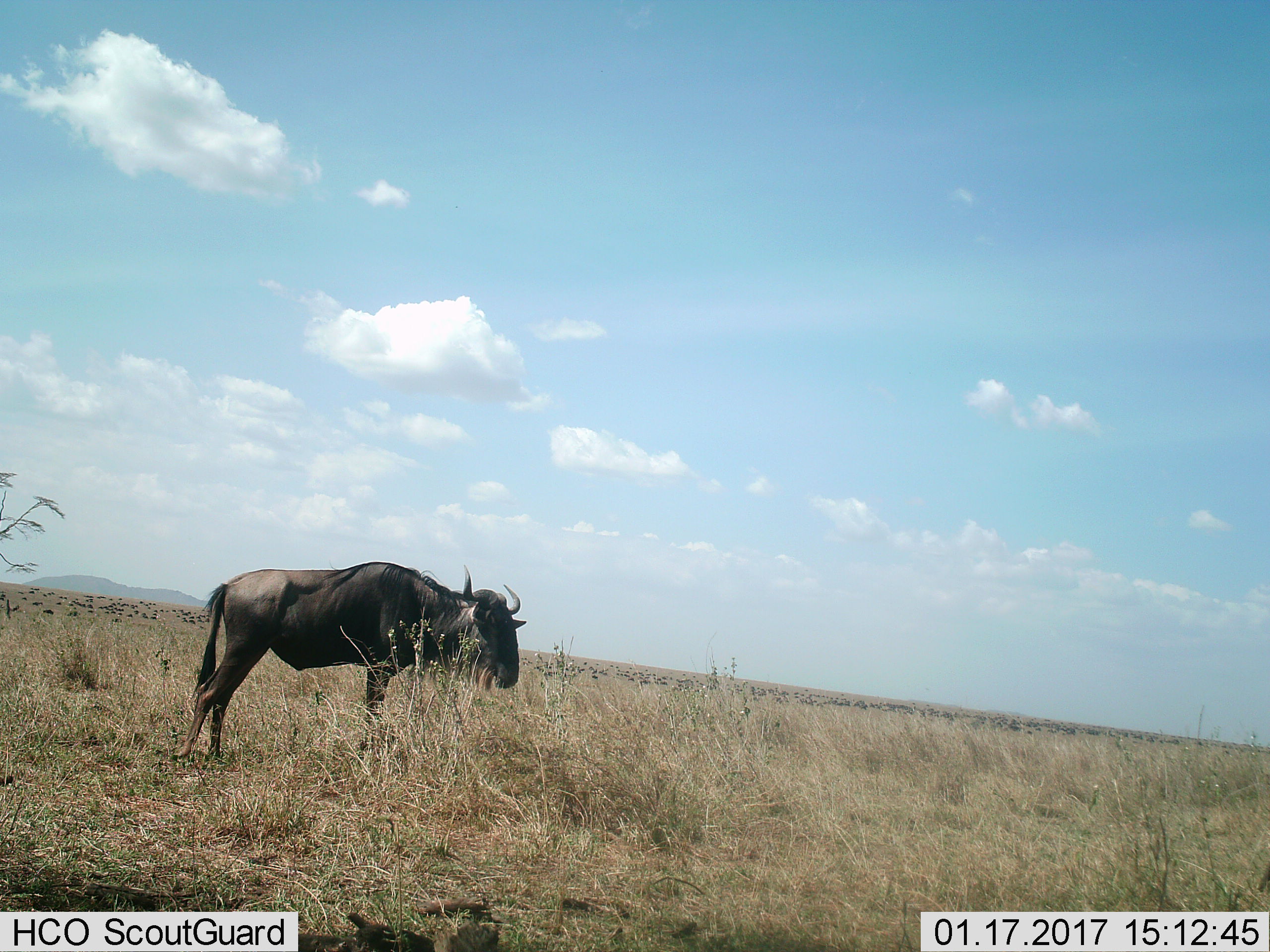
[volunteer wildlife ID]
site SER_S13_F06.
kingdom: Animalia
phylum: Chordata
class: Mammalia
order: Artiodactyla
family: Bovidae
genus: Connochaetes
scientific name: Connochaetes taurinus taurinus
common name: blue wildebeest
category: wildebeestblue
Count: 11-50.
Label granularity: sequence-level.